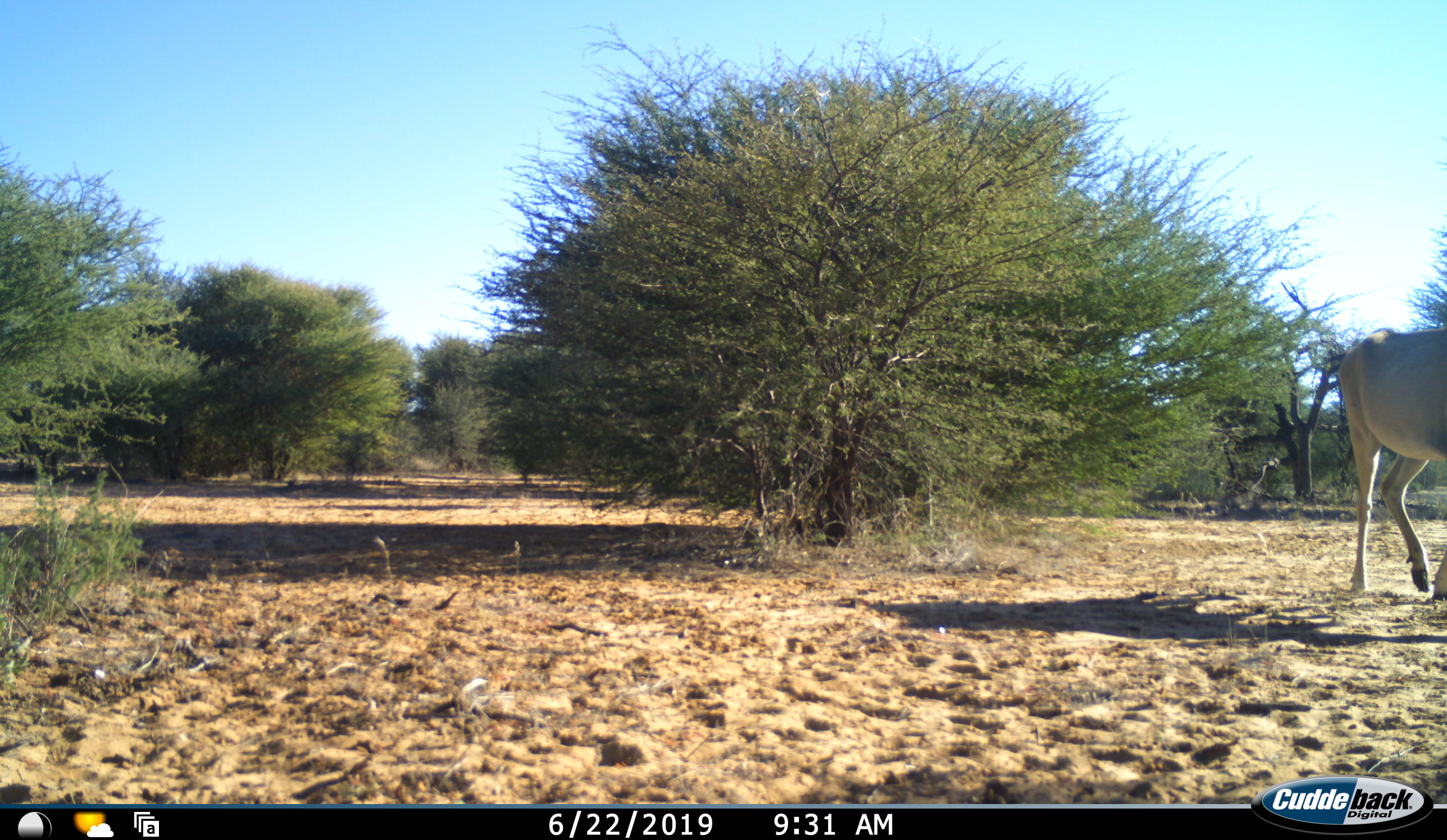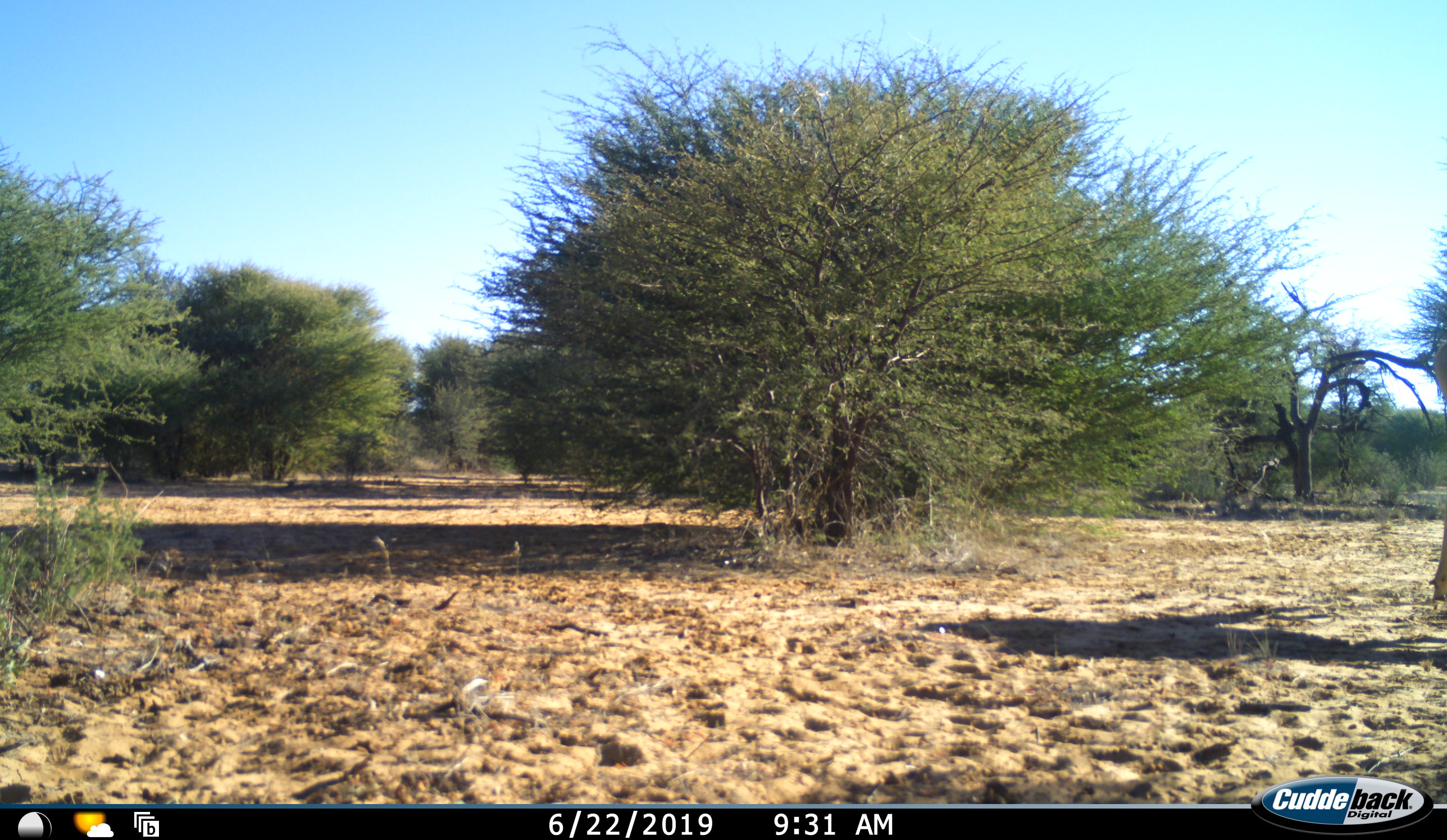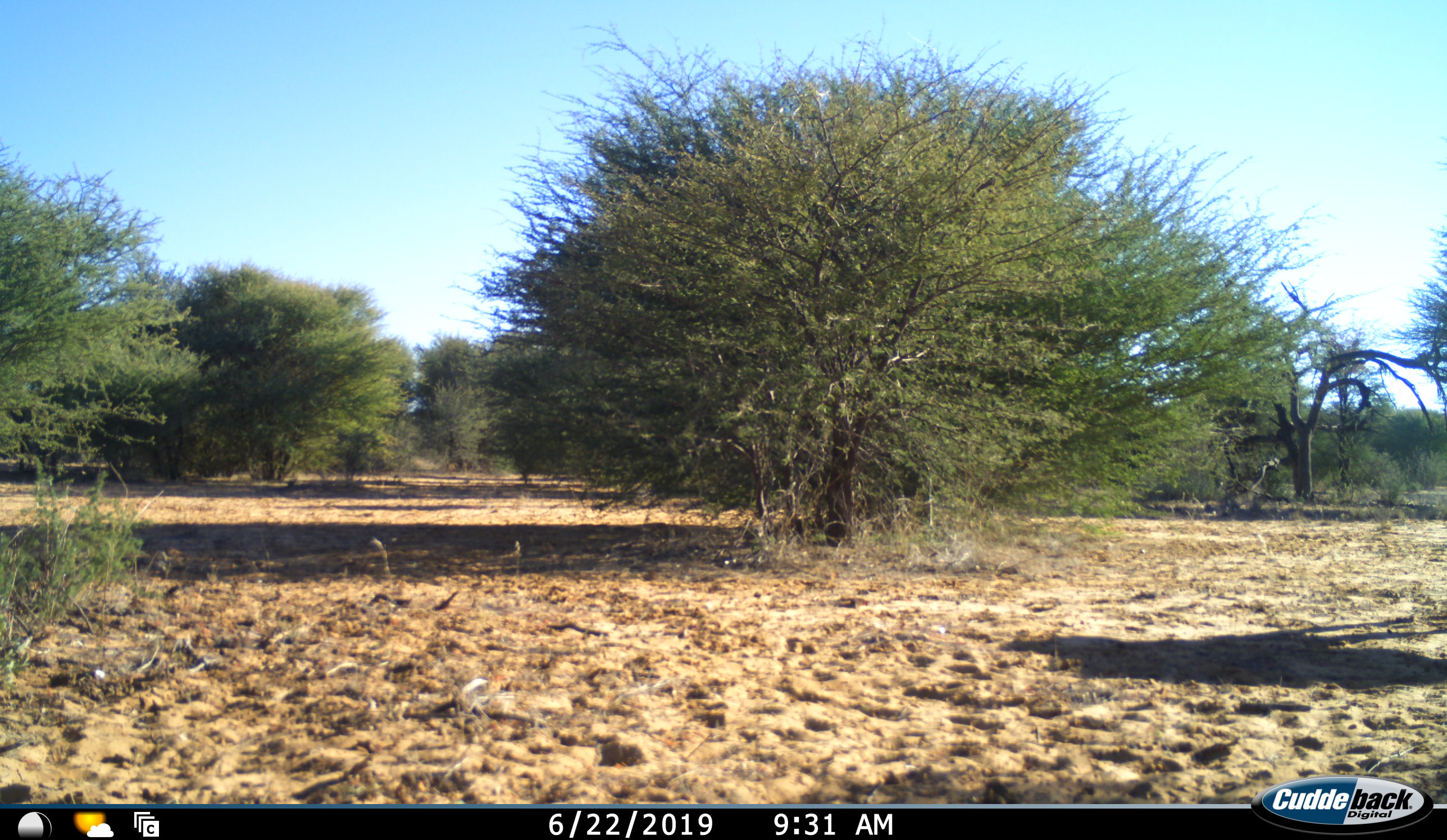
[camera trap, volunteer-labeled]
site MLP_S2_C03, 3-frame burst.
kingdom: Animalia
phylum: Chordata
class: Mammalia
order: Artiodactyla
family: Bovidae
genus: Tragelaphus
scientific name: Tragelaphus oryx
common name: eland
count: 1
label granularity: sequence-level